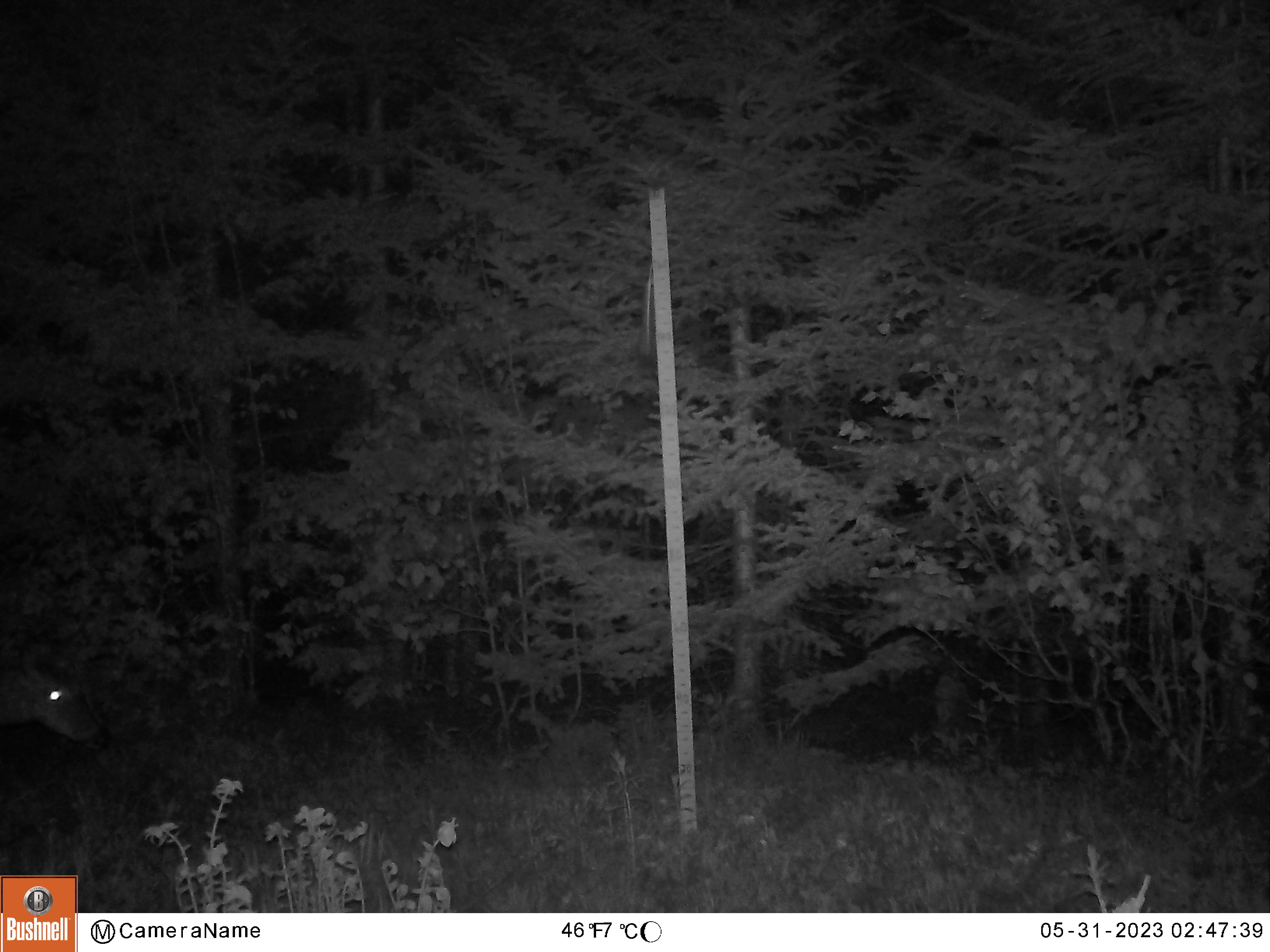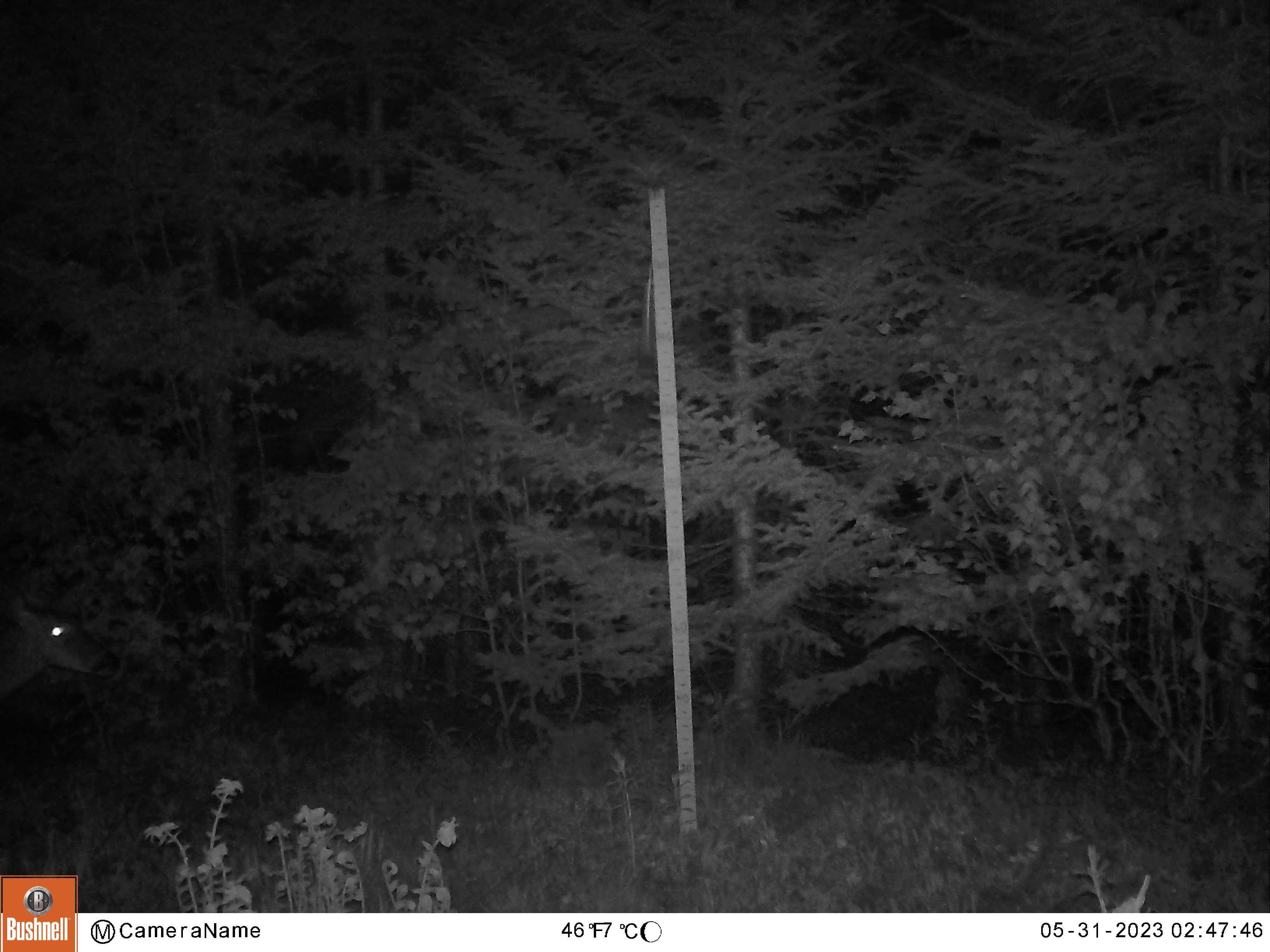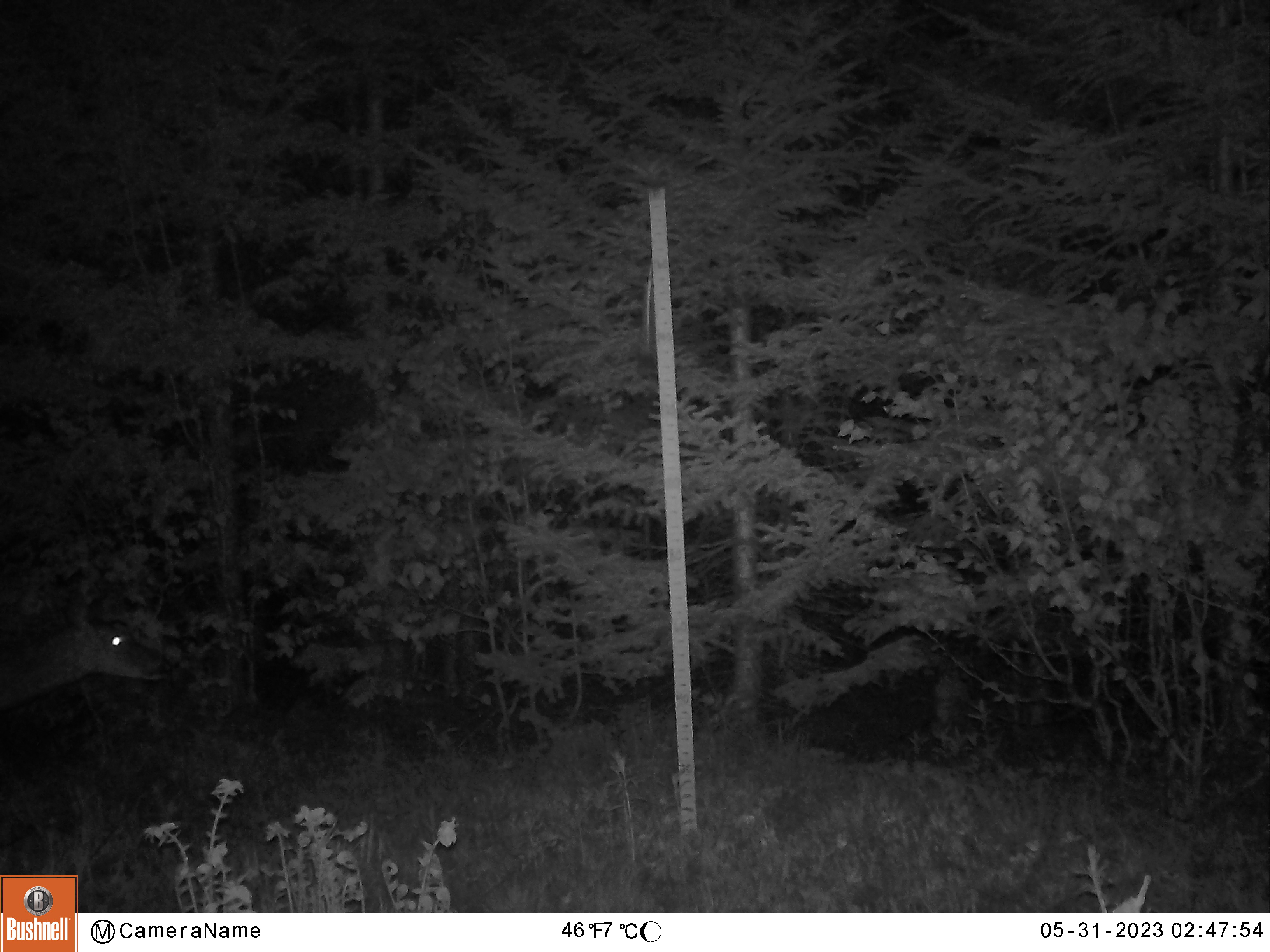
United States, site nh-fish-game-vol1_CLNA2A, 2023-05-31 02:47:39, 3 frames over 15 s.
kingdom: Animalia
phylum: Chordata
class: Mammalia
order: Artiodactyla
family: Cervidae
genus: Odocoileus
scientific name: Odocoileus virginianus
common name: white-tailed deer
White-tailed deer (Odocoileus virginianus).